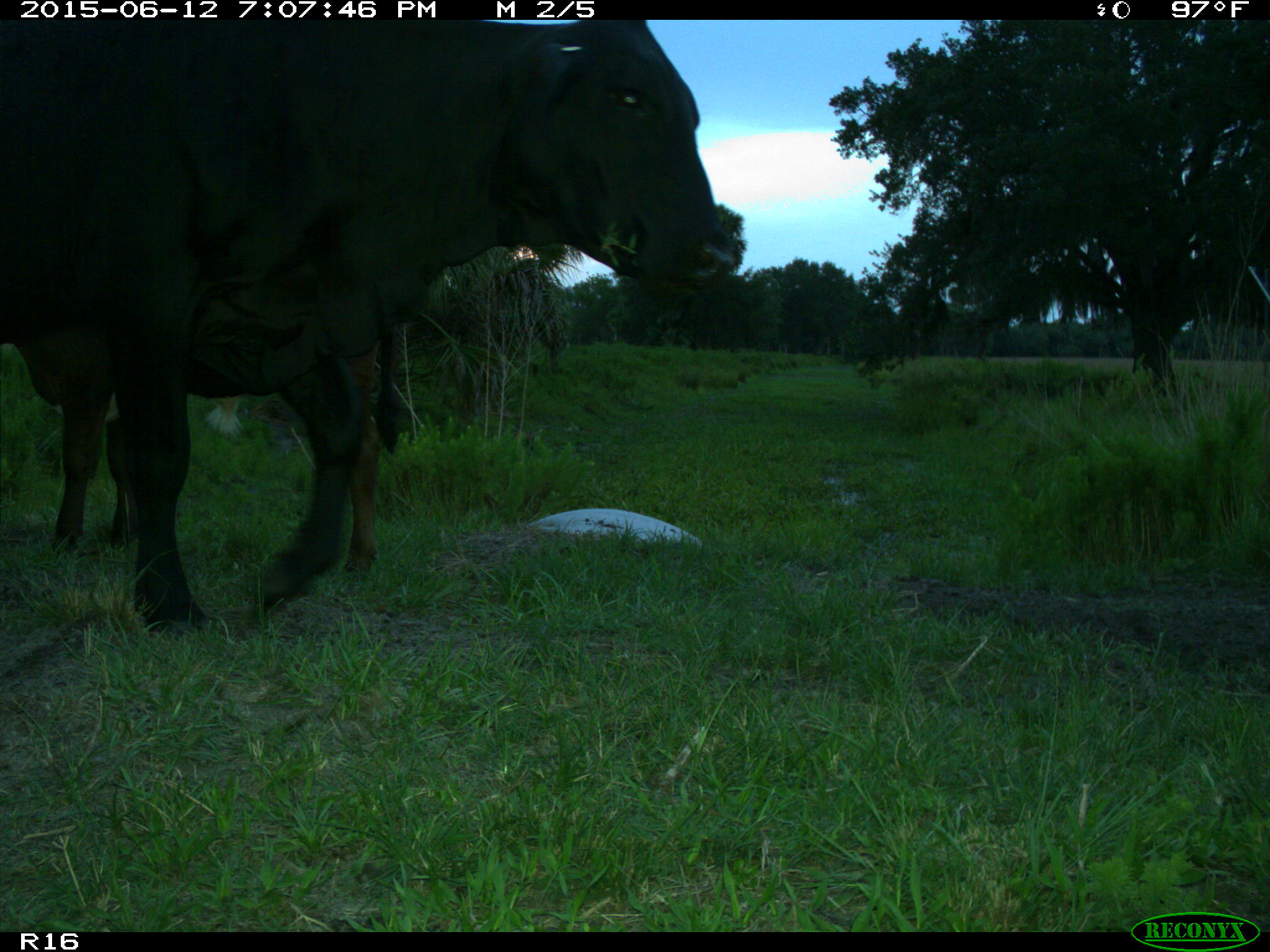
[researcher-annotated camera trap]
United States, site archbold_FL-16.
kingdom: Animalia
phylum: Chordata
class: Mammalia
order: Artiodactyla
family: Bovidae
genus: Bos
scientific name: Bos taurus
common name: domestic cow